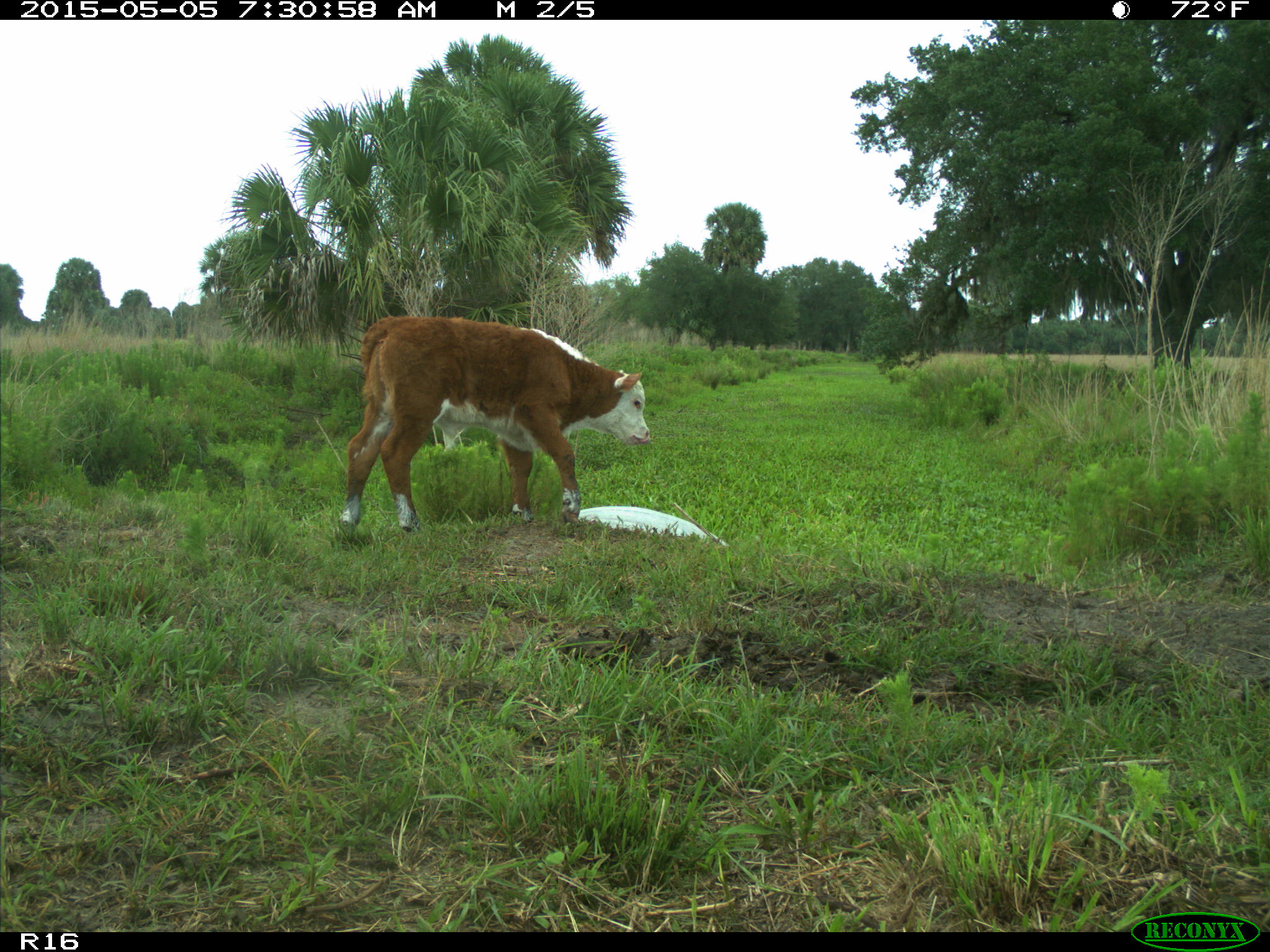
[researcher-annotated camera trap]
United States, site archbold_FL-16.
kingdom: Animalia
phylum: Chordata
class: Mammalia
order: Artiodactyla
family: Bovidae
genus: Bos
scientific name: Bos taurus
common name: domestic cow